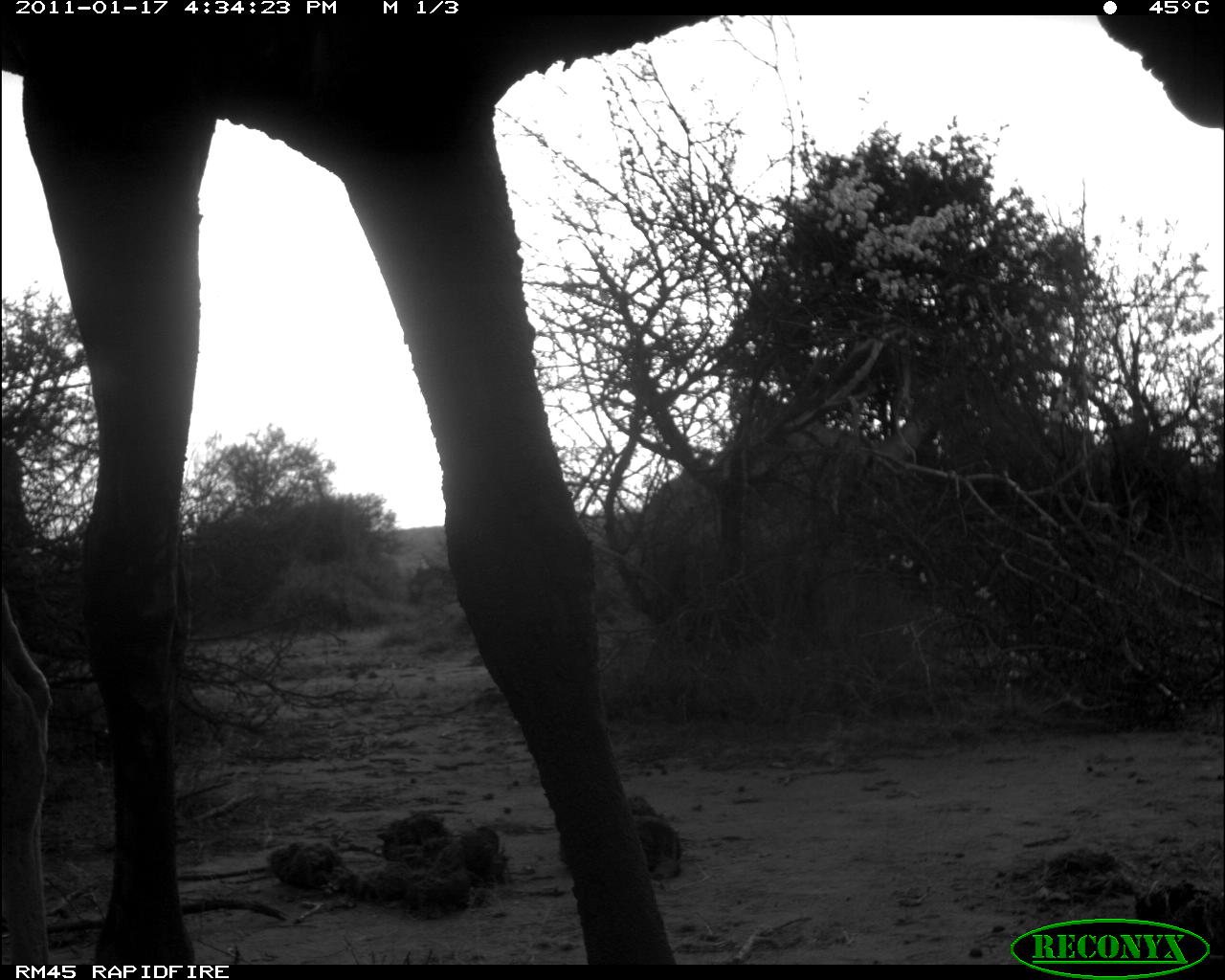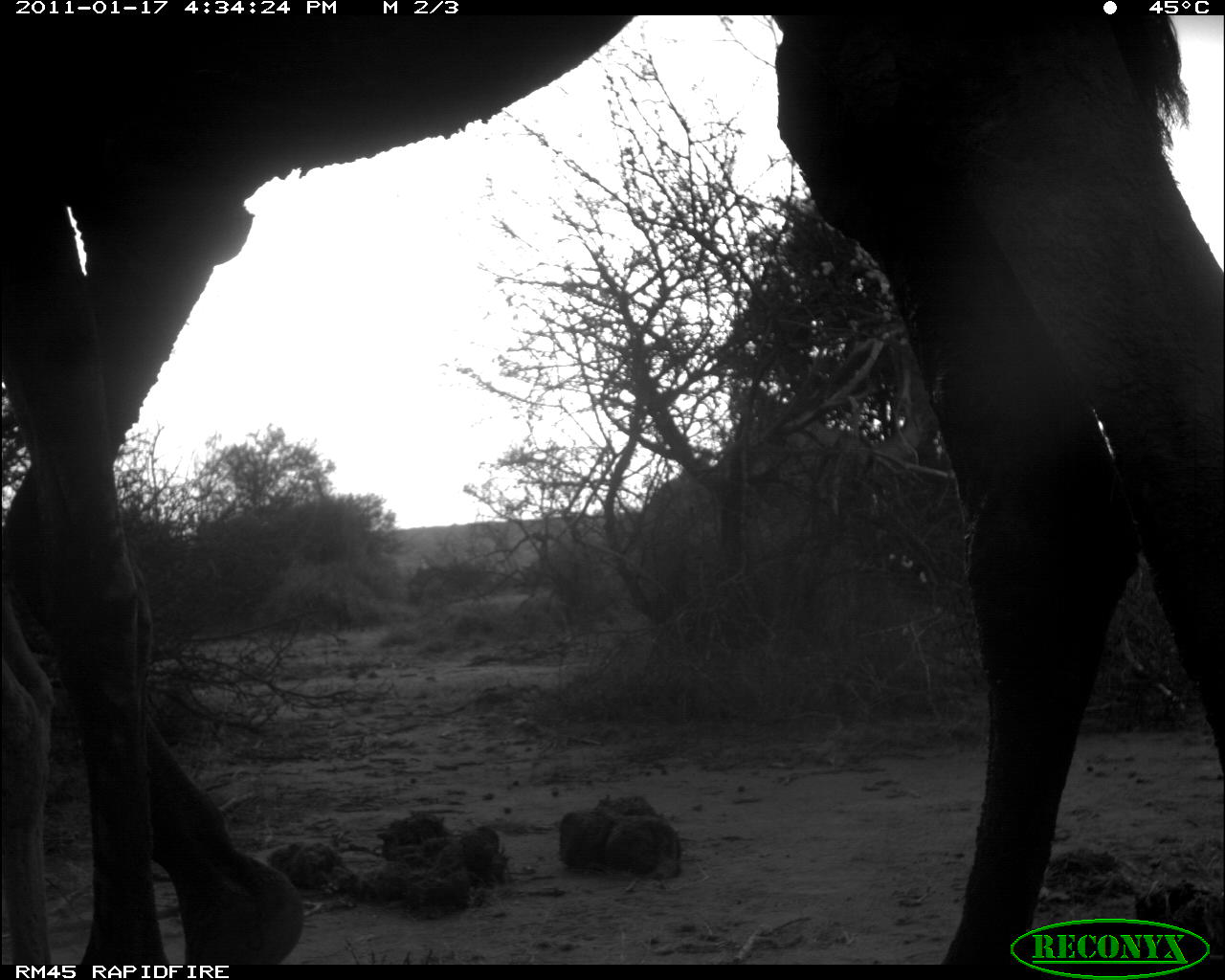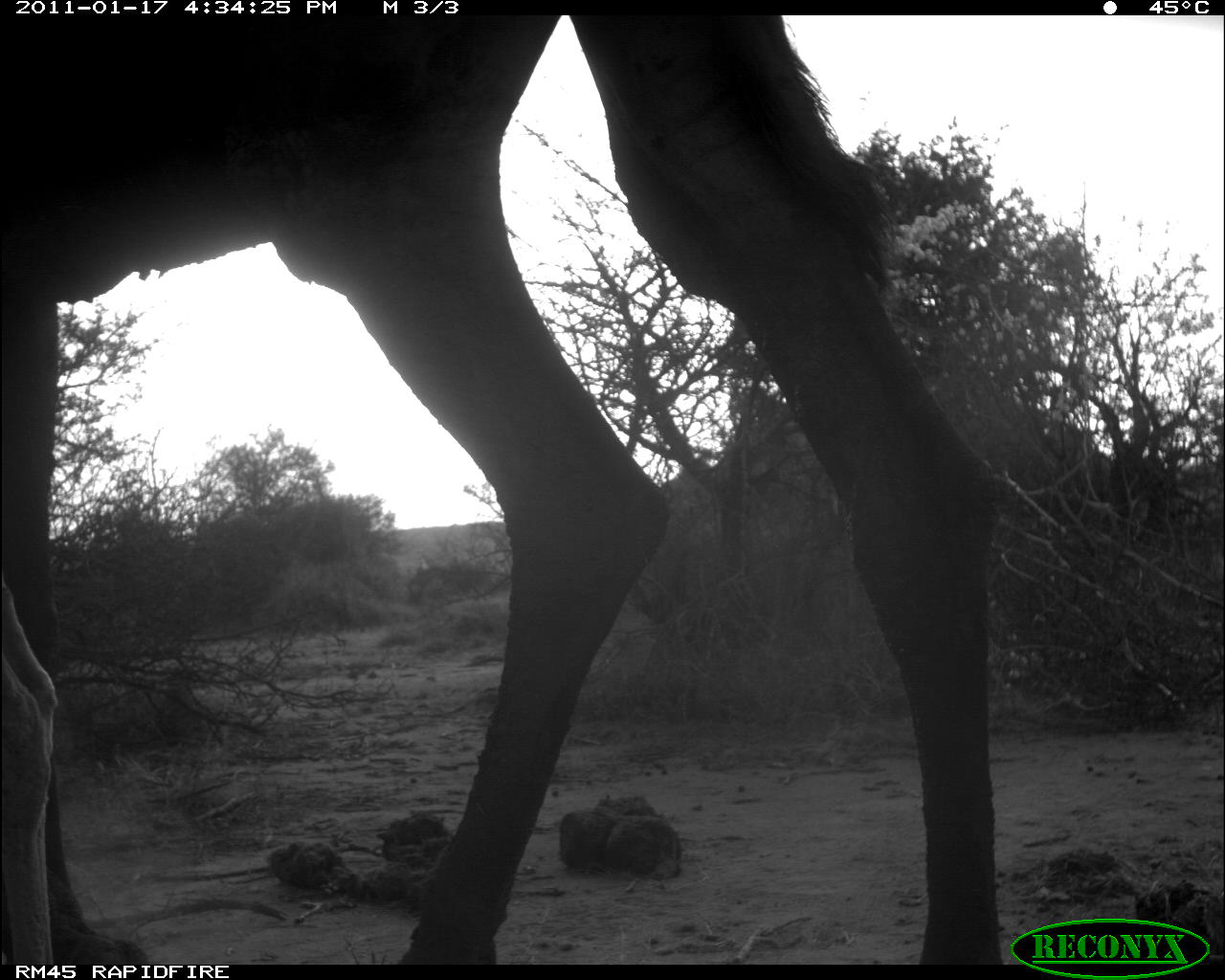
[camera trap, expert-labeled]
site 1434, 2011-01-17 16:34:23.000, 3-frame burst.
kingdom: Animalia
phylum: Chordata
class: Mammalia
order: Artiodactyla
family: Bovidae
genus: Madoqua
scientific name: Madoqua guentheri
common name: günther's dik-dik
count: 2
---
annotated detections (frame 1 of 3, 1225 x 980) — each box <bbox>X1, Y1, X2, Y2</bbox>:
madoqua guentheri: <bbox>0, 12, 1225, 962</bbox>; <bbox>641, 382, 946, 567</bbox>; <bbox>0, 587, 54, 958</bbox>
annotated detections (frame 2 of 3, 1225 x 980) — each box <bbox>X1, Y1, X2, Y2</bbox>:
madoqua guentheri: <bbox>0, 12, 1225, 962</bbox>; <bbox>636, 409, 925, 567</bbox>; <bbox>0, 587, 56, 958</bbox>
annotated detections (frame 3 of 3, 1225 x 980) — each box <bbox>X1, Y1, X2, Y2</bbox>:
madoqua guentheri: <bbox>0, 12, 1005, 962</bbox>; <bbox>0, 574, 58, 960</bbox>